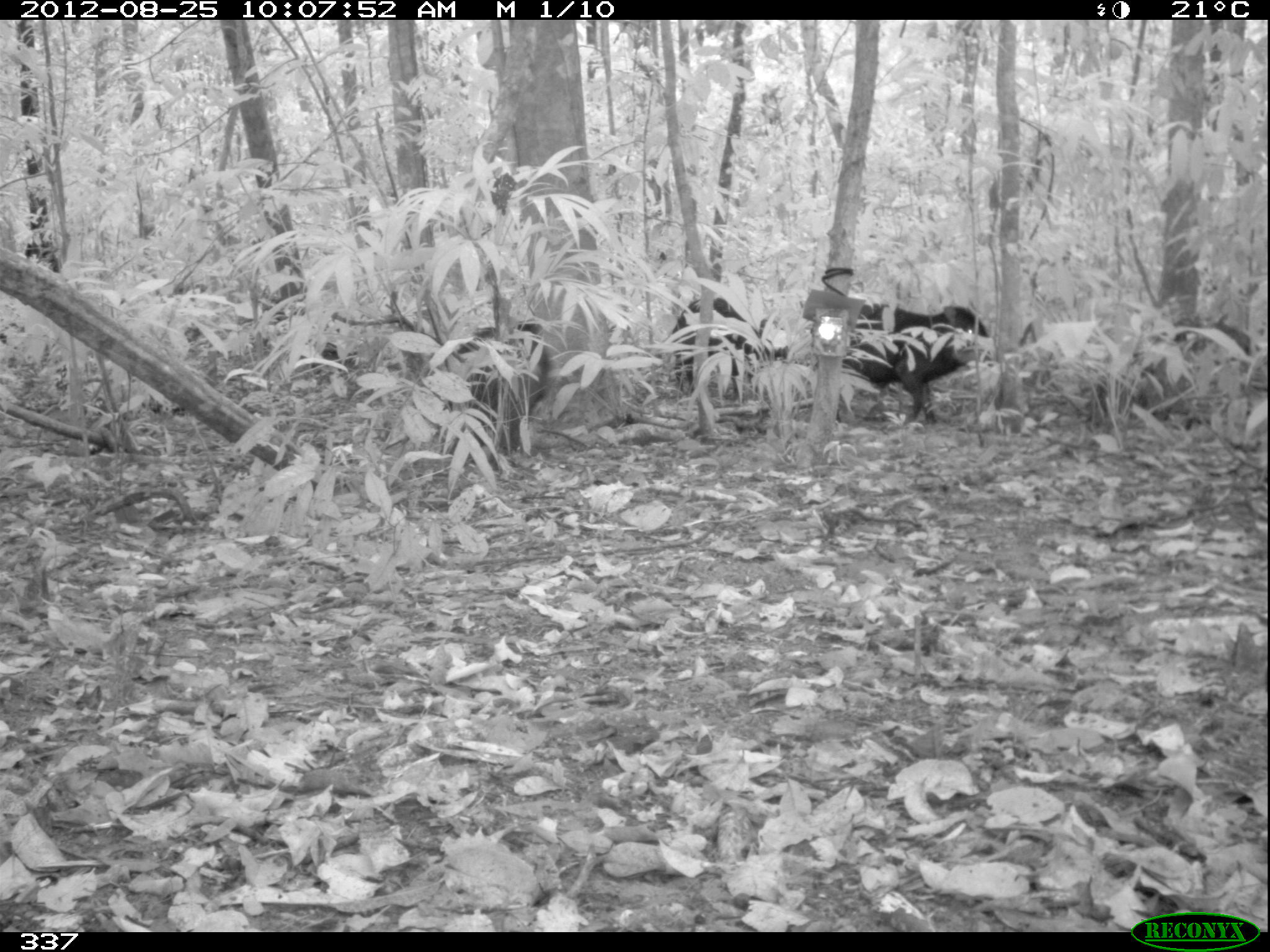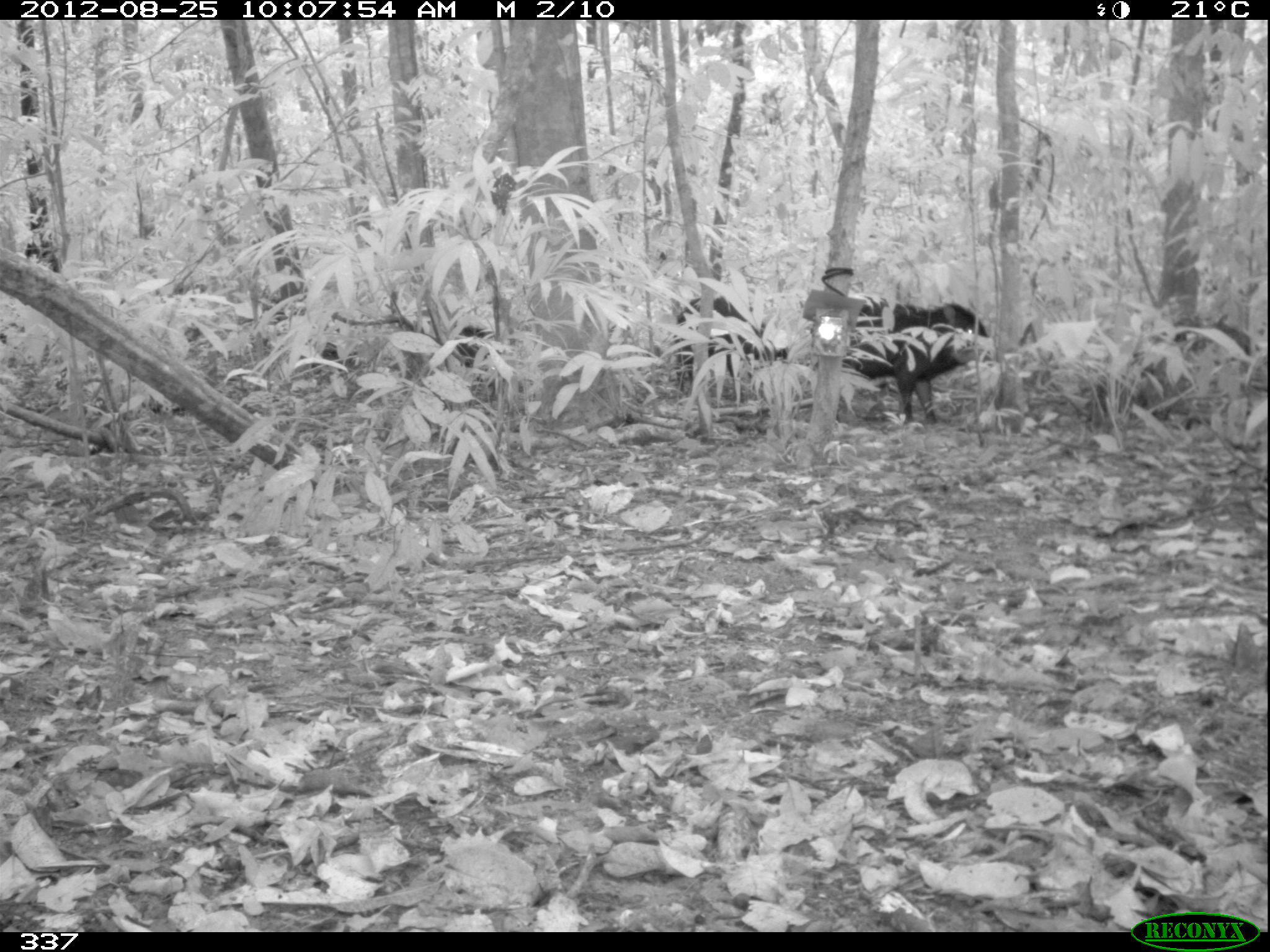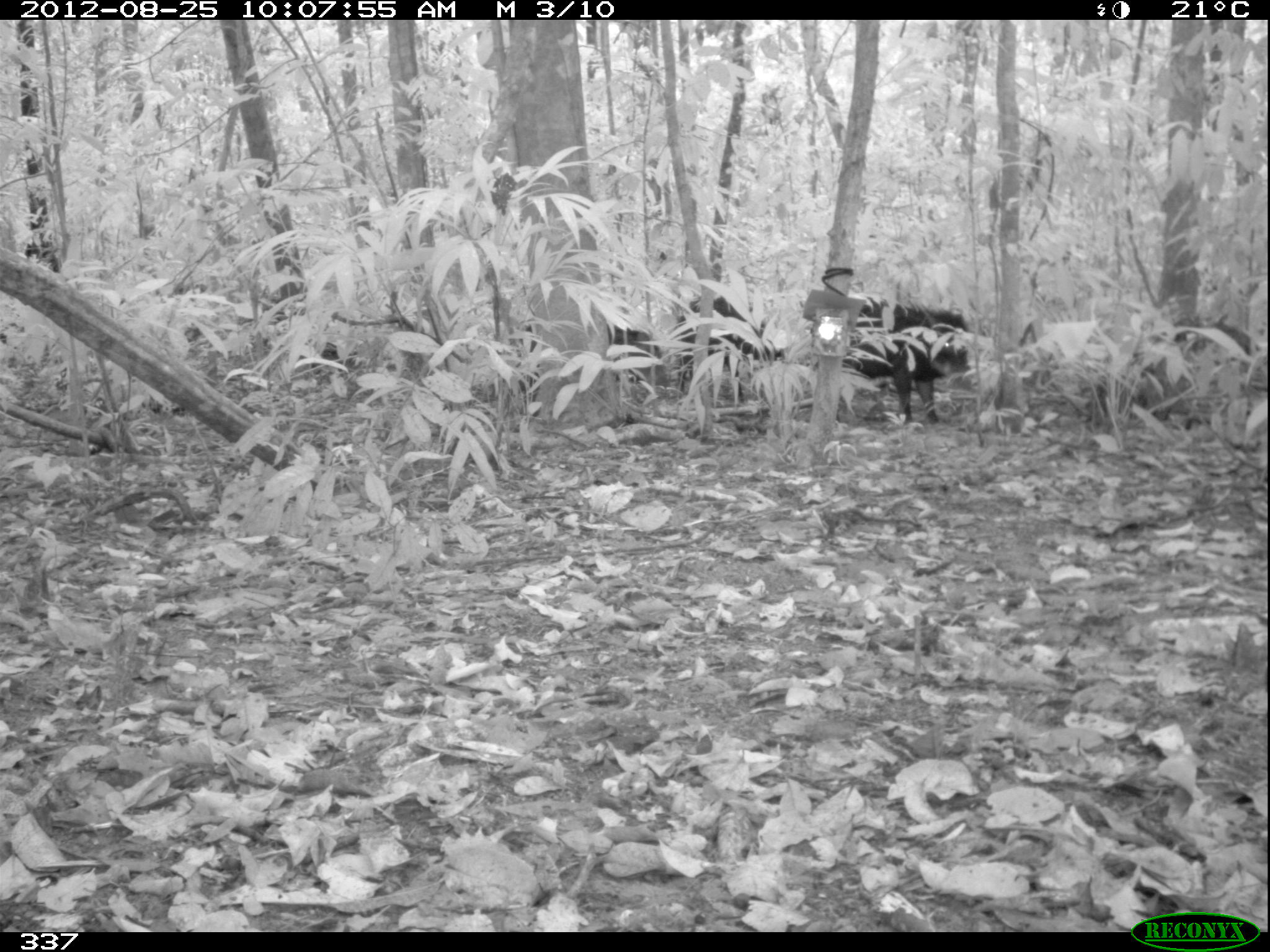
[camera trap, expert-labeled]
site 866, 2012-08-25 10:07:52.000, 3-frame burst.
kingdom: Animalia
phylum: Chordata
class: Mammalia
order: Artiodactyla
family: Tayassuidae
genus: Tayassu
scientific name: Tayassu pecari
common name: white-lipped peccary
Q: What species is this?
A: Tayassu pecari (white-lipped peccary).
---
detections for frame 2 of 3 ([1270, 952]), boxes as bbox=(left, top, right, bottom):
tayassu pecari: bbox=(841, 296, 996, 426); bbox=(673, 296, 787, 392); bbox=(454, 326, 499, 369)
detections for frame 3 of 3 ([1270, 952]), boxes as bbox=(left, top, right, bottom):
tayassu pecari: bbox=(813, 296, 973, 426); bbox=(512, 318, 668, 412); bbox=(674, 297, 786, 403)